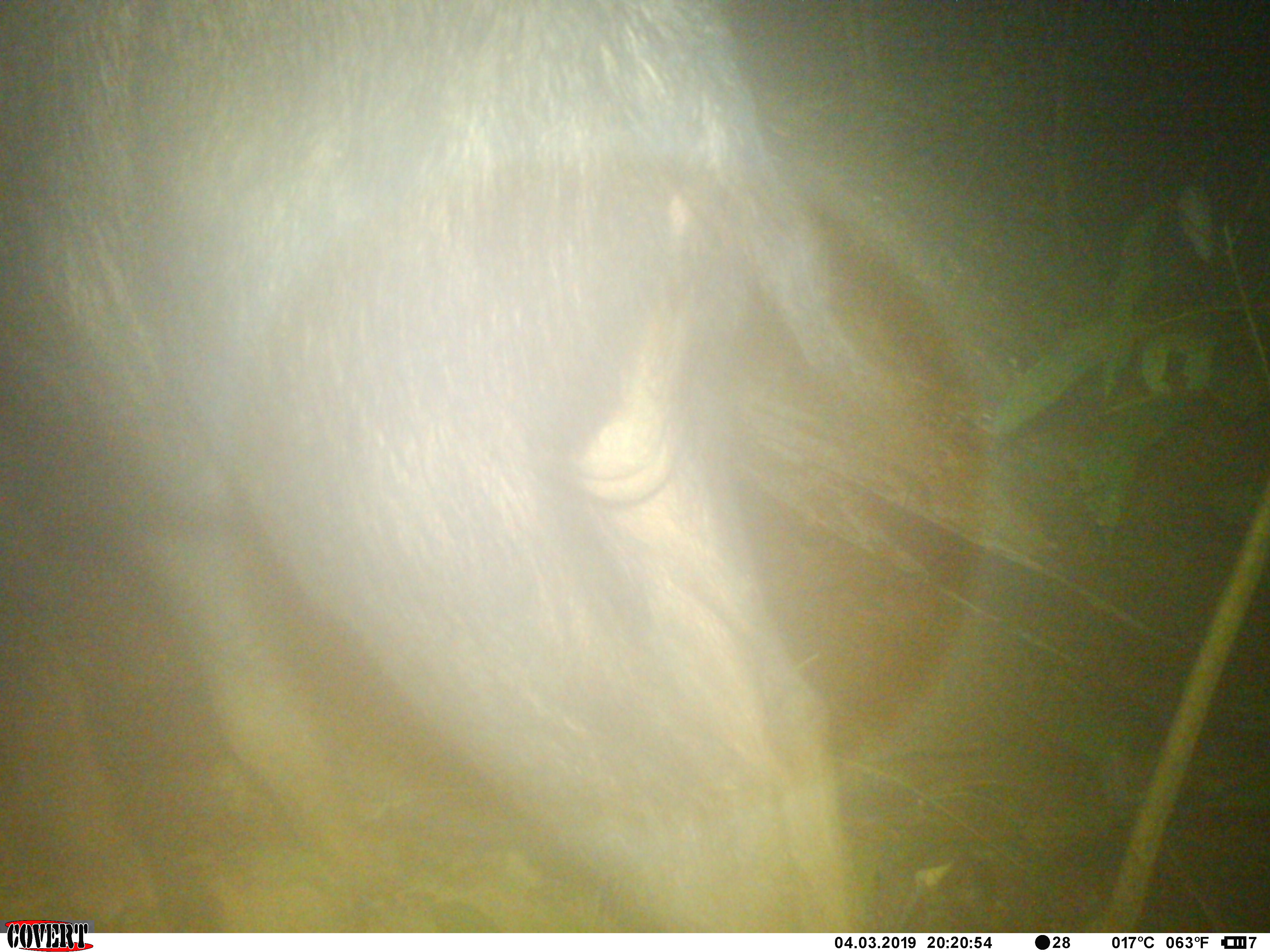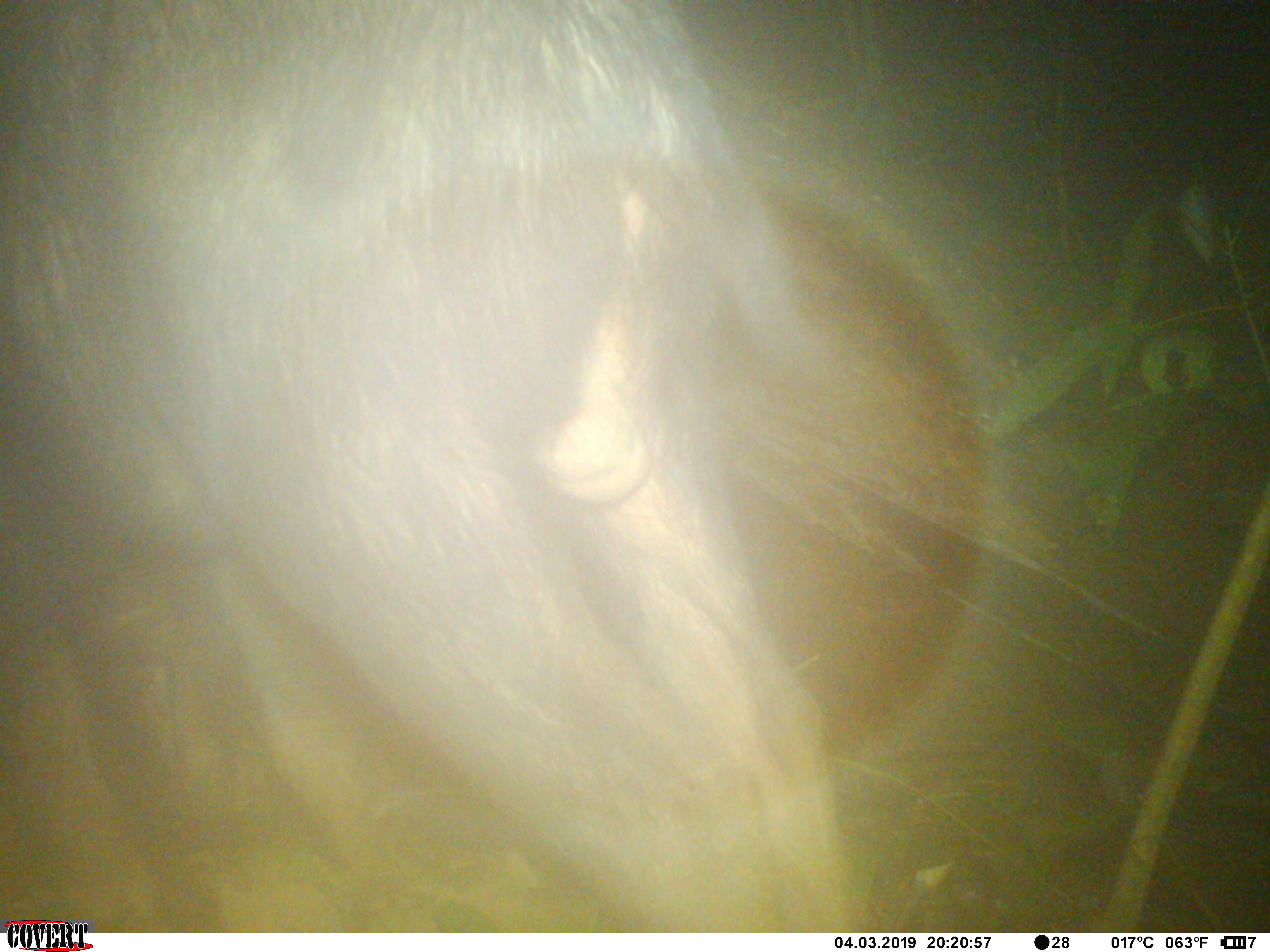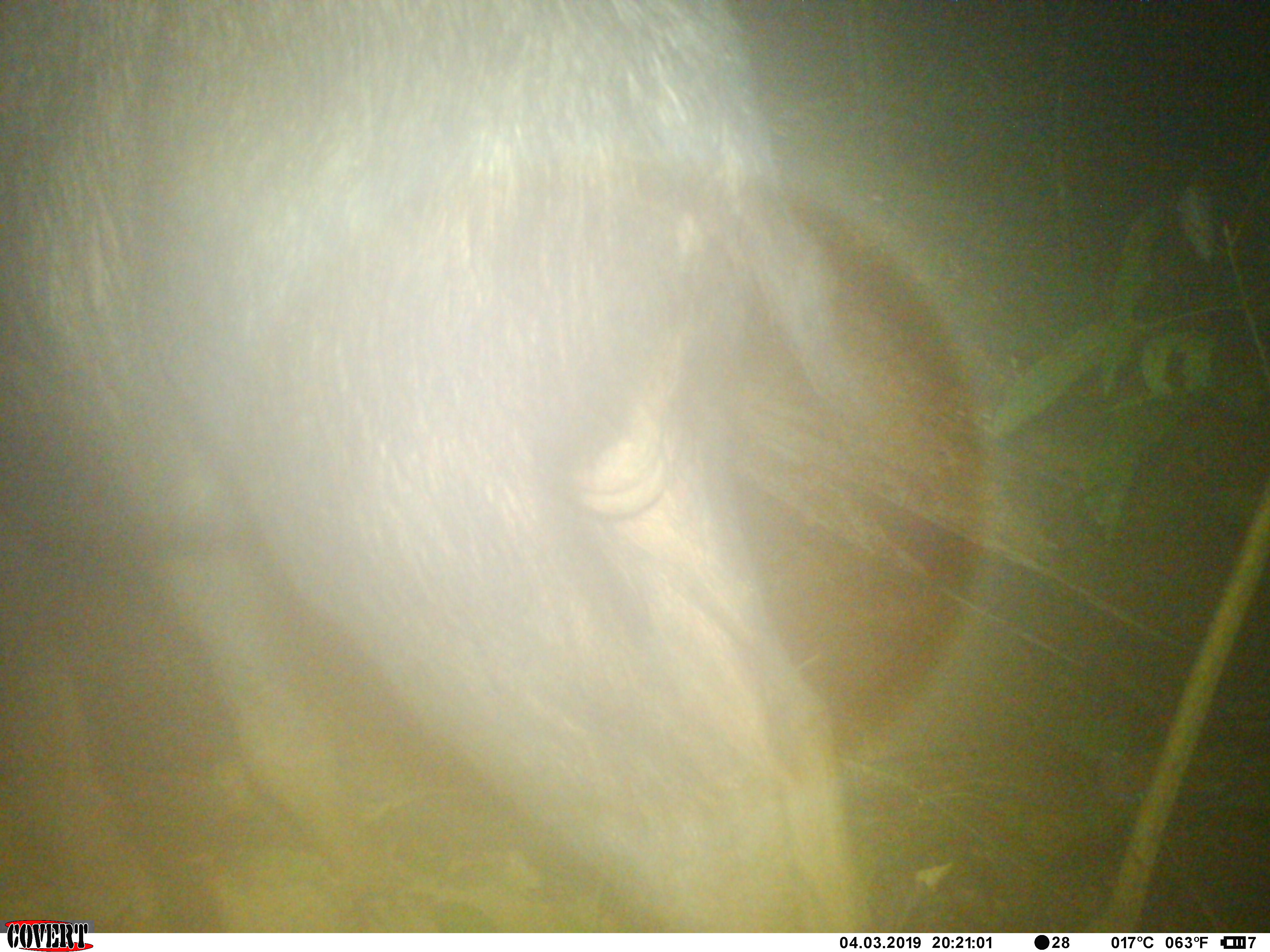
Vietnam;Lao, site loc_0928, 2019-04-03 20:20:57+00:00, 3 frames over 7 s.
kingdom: Animalia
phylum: Chordata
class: Mammalia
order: Artiodactyla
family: Bovidae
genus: Capricornis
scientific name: Capricornis sumatraensis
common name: chinese serow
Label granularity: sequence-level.